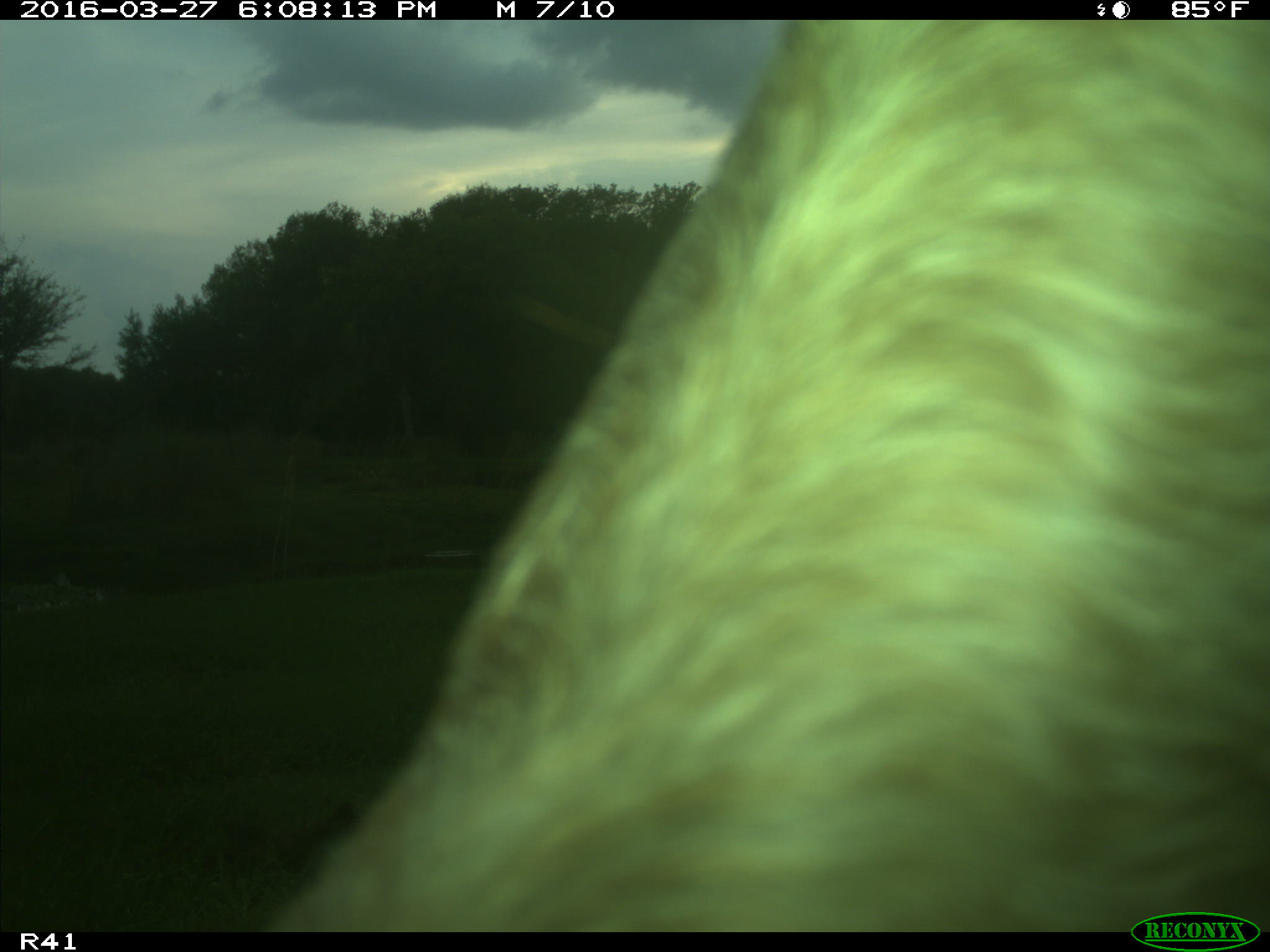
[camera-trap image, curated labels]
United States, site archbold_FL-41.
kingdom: Animalia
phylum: Chordata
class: Mammalia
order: Artiodactyla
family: Bovidae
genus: Bos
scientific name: Bos taurus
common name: domestic cow